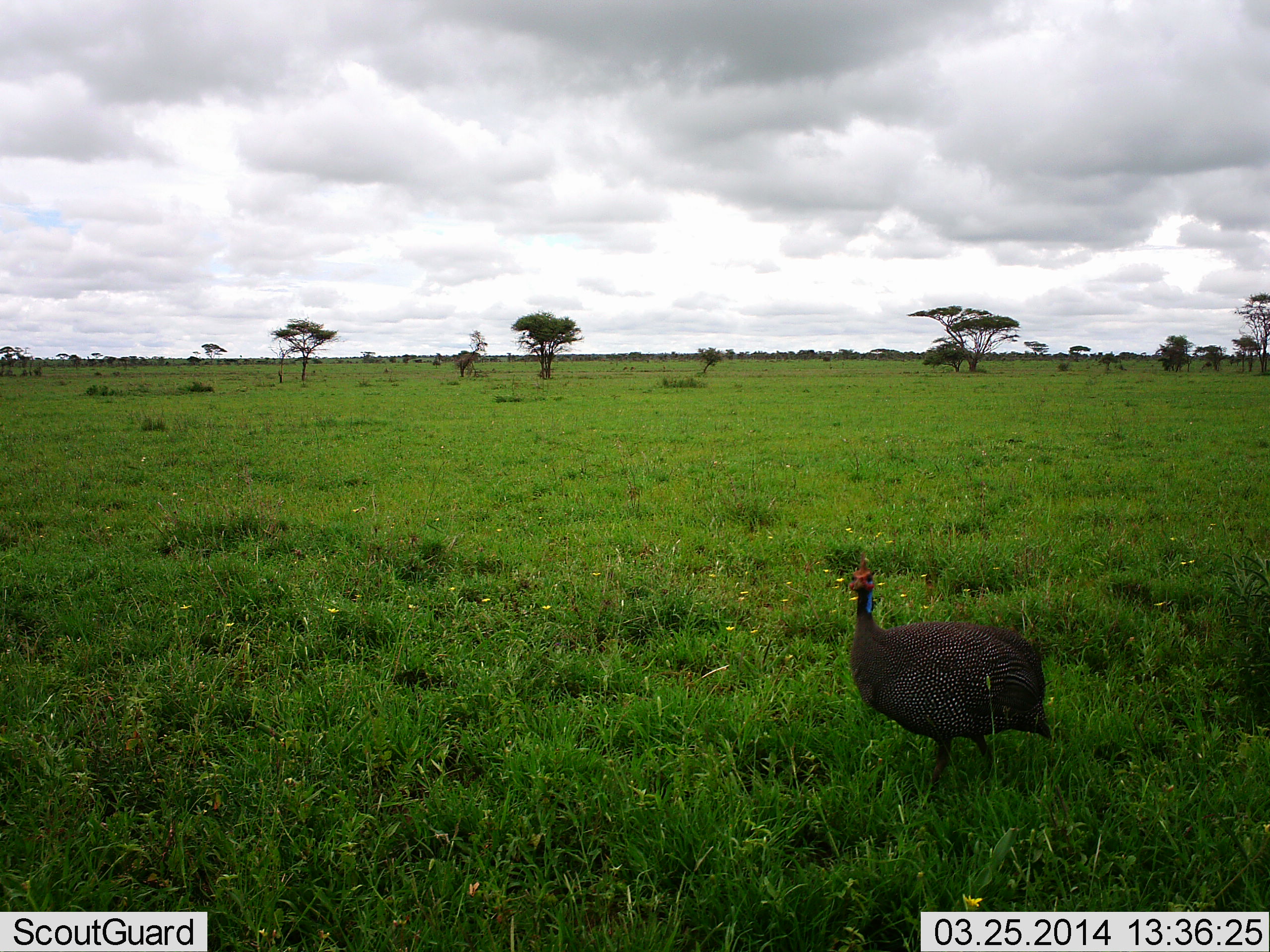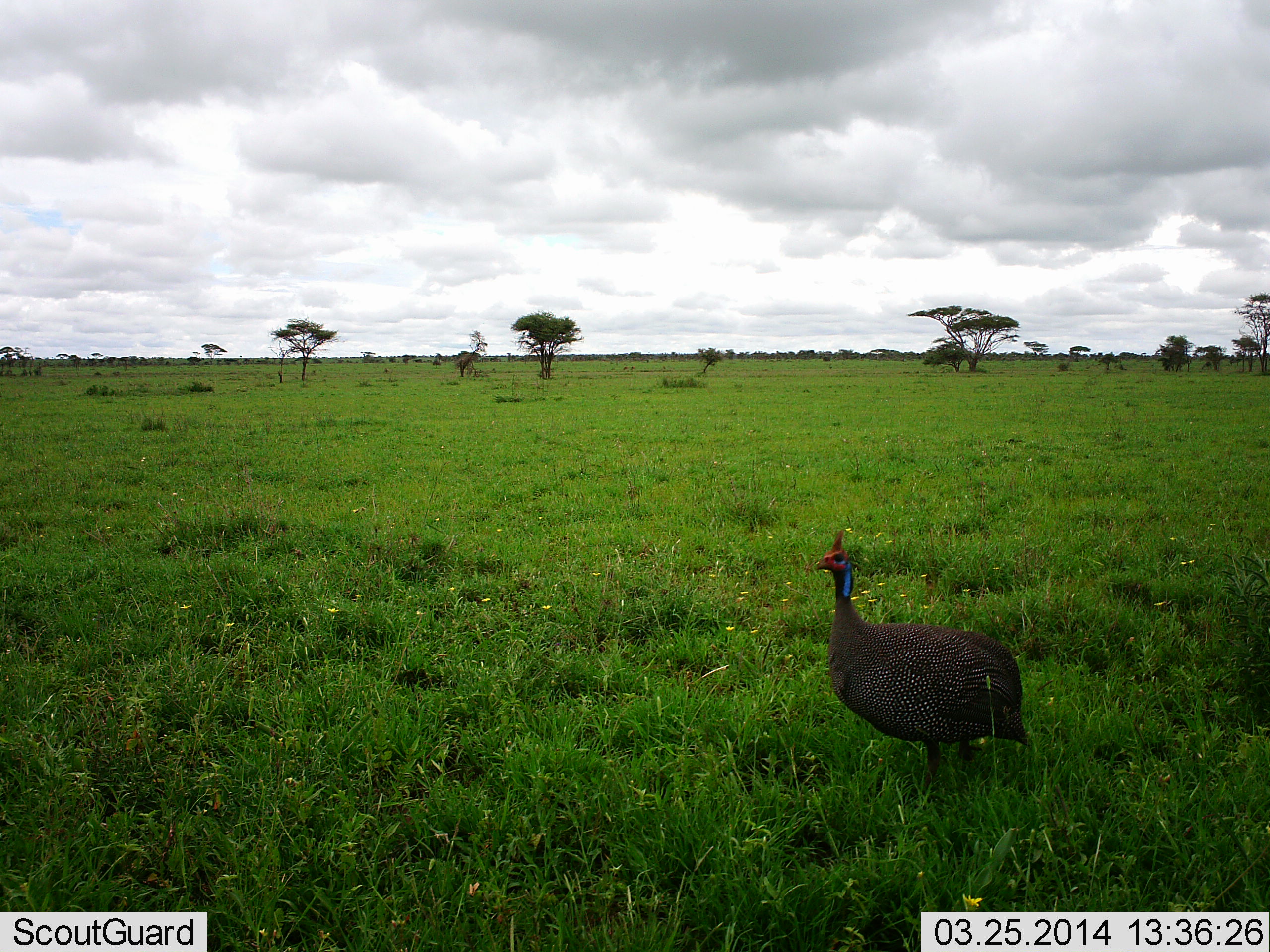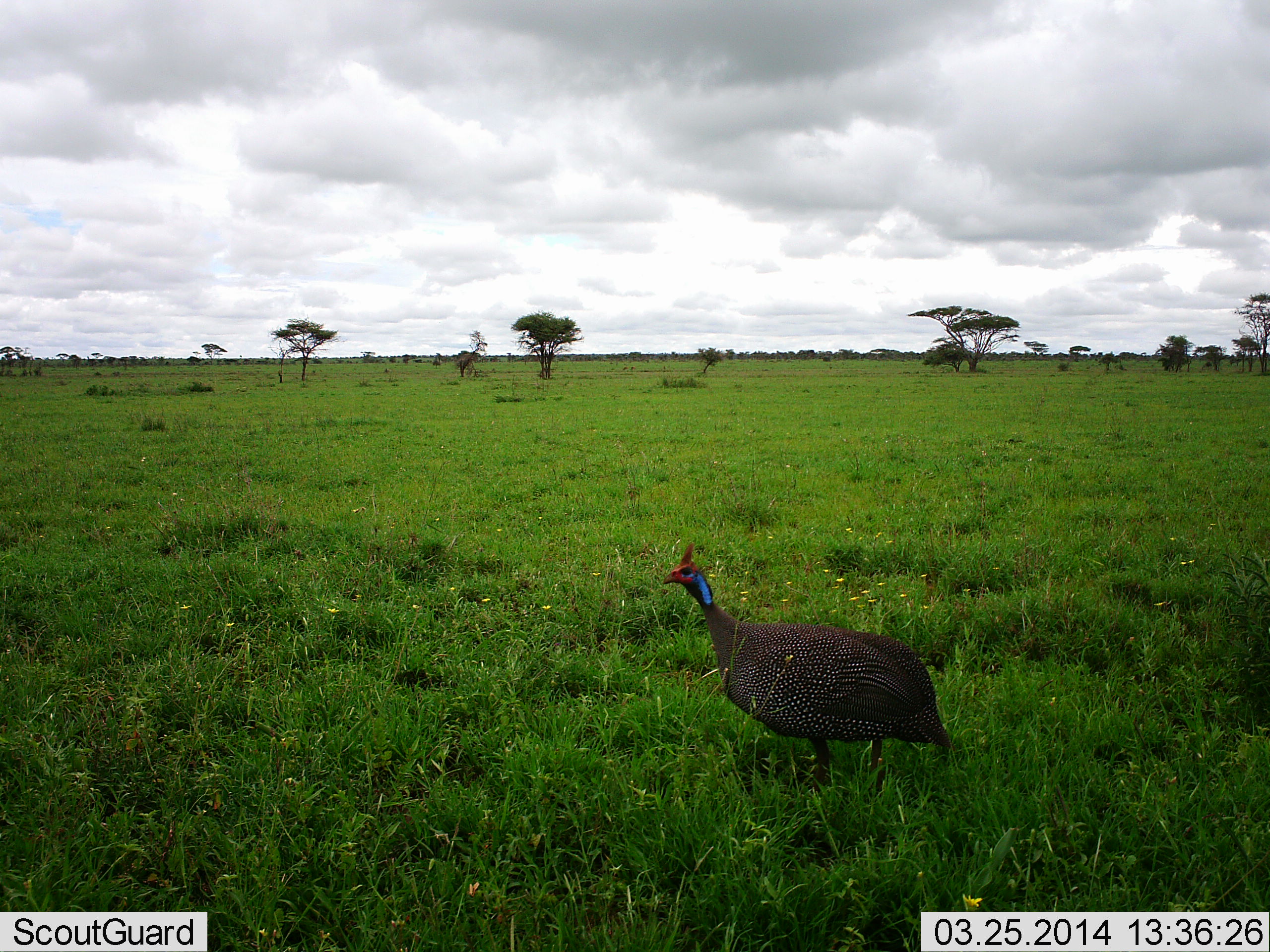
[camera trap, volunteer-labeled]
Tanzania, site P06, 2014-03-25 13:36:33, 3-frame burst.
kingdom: Animalia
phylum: Chordata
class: Aves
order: Galliformes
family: Numididae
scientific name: Numididae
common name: guinea fowl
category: guineafowl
Guineafowl (guinea fowl) (Numididae), count 1. Behavior (volunteer vote fractions): standing 39%, resting 0%, moving 65%, interacting 0%. Young present (vote fraction): 0%. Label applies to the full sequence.